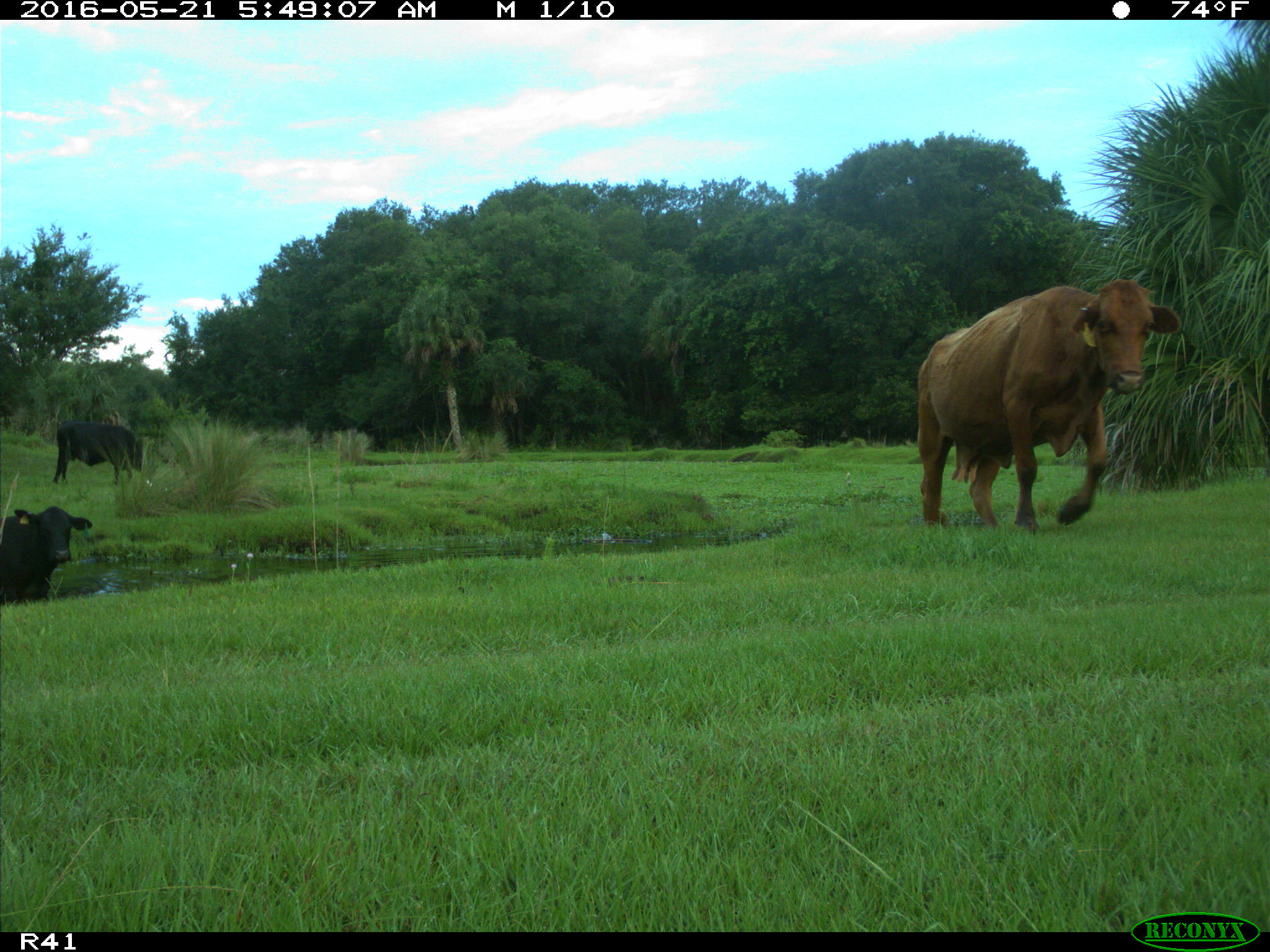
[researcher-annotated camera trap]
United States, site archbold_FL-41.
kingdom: Animalia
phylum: Chordata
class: Mammalia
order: Artiodactyla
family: Bovidae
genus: Bos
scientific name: Bos taurus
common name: domestic cow